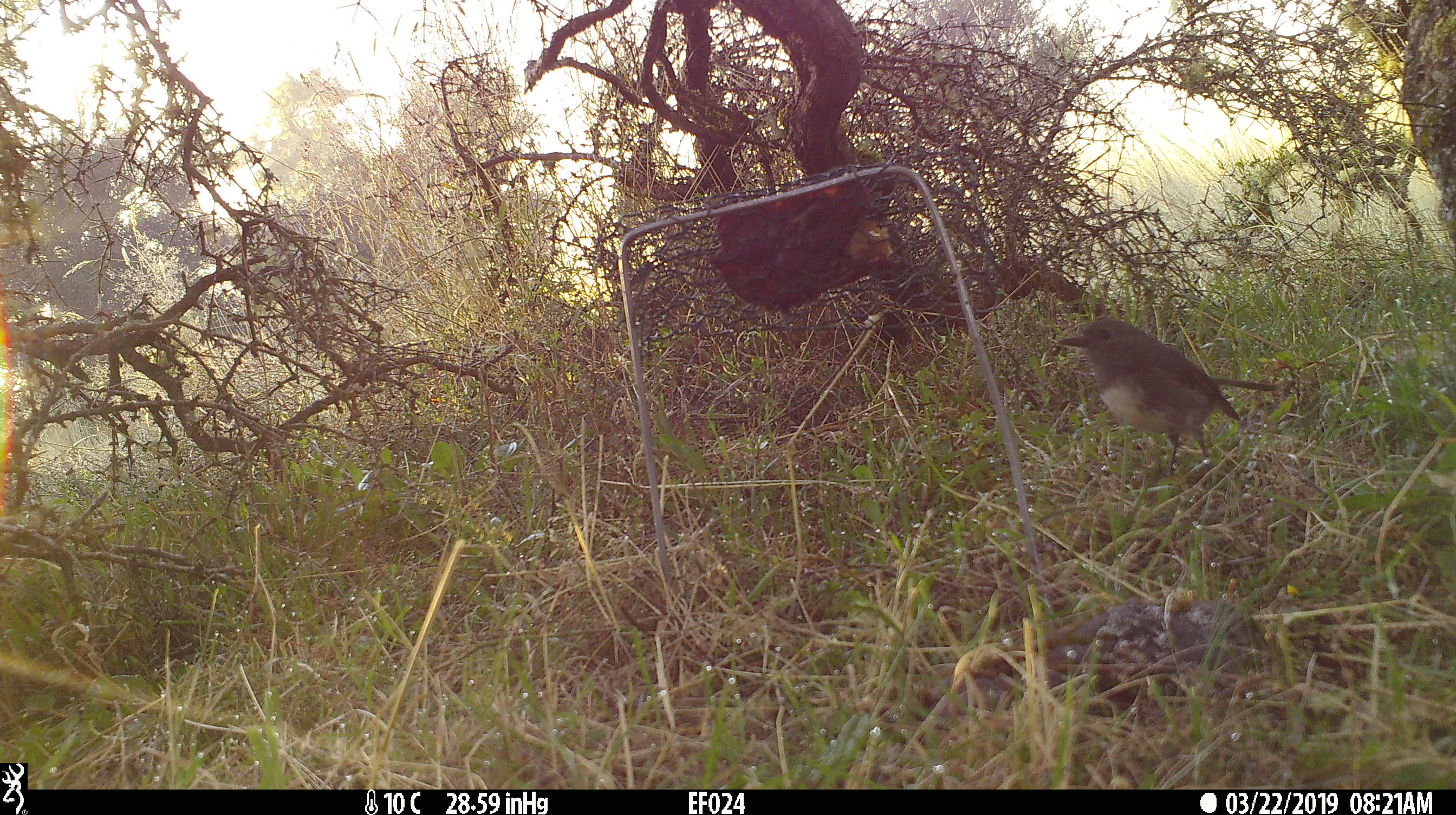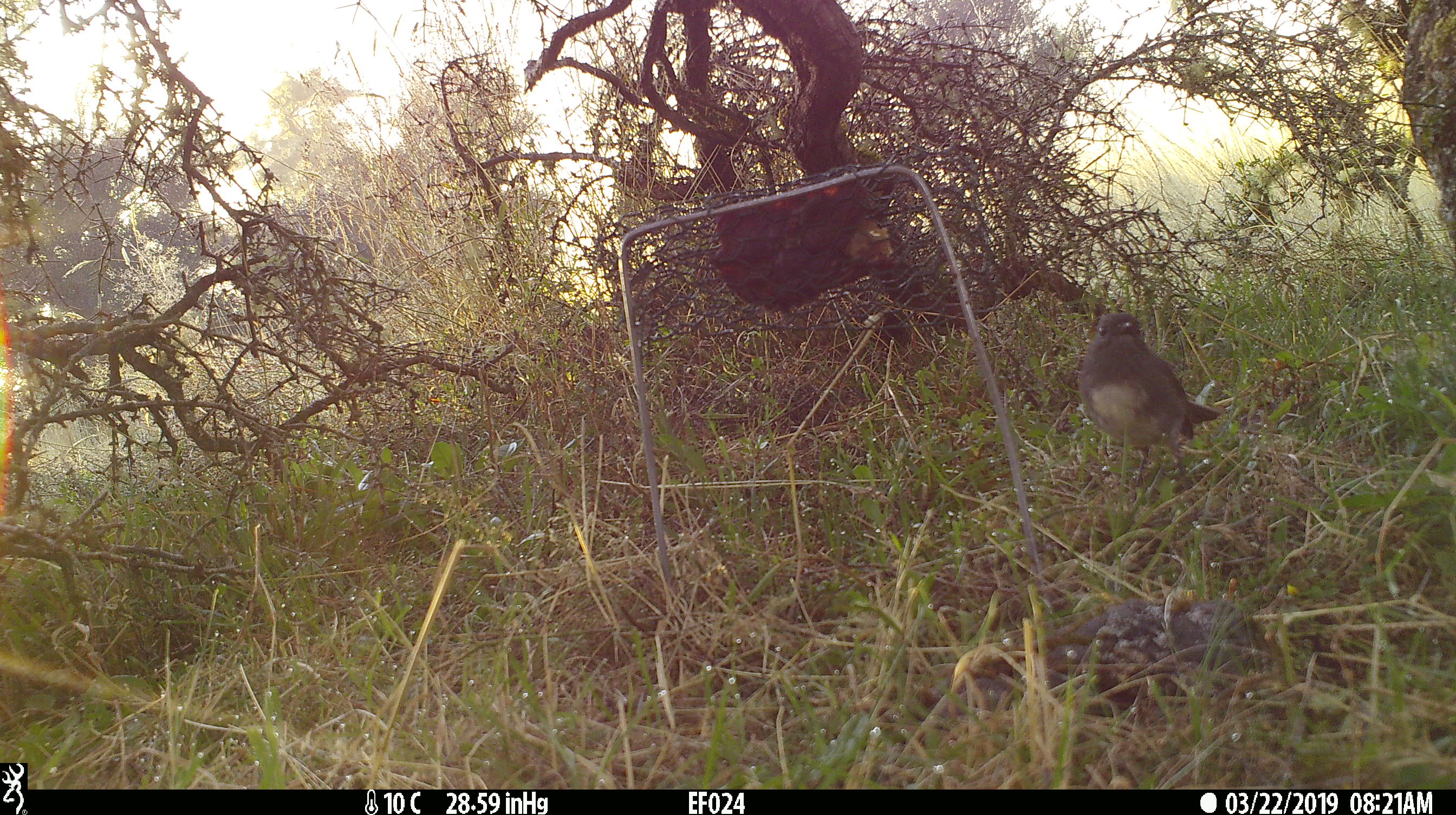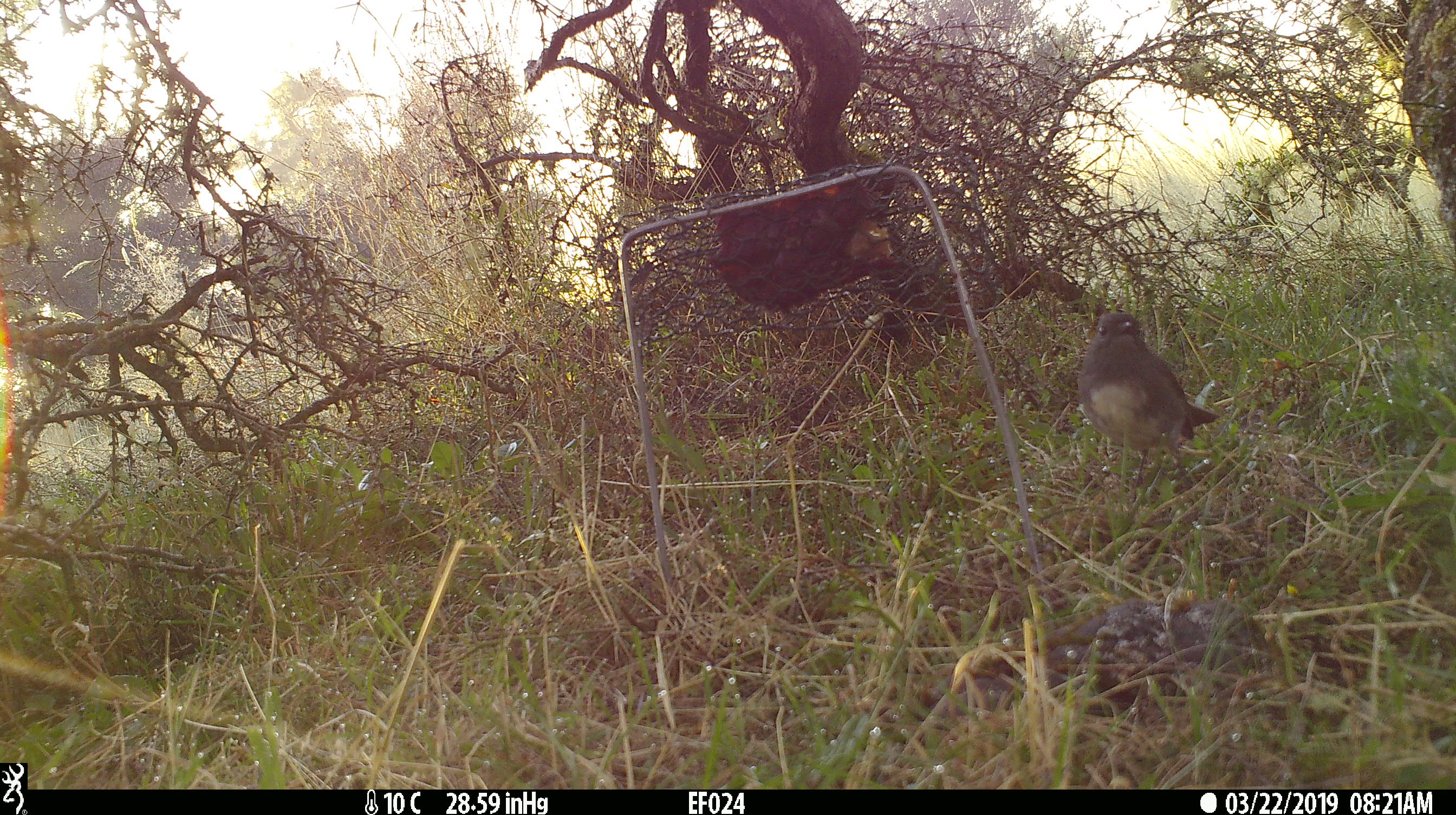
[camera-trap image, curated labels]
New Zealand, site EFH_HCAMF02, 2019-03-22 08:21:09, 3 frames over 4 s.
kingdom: Animalia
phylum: Chordata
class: Aves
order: Passeriformes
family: Petroicidae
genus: Petroica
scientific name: Petroica australis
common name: new zealand robin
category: robin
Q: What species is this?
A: Robin (new zealand robin) (Petroica australis).